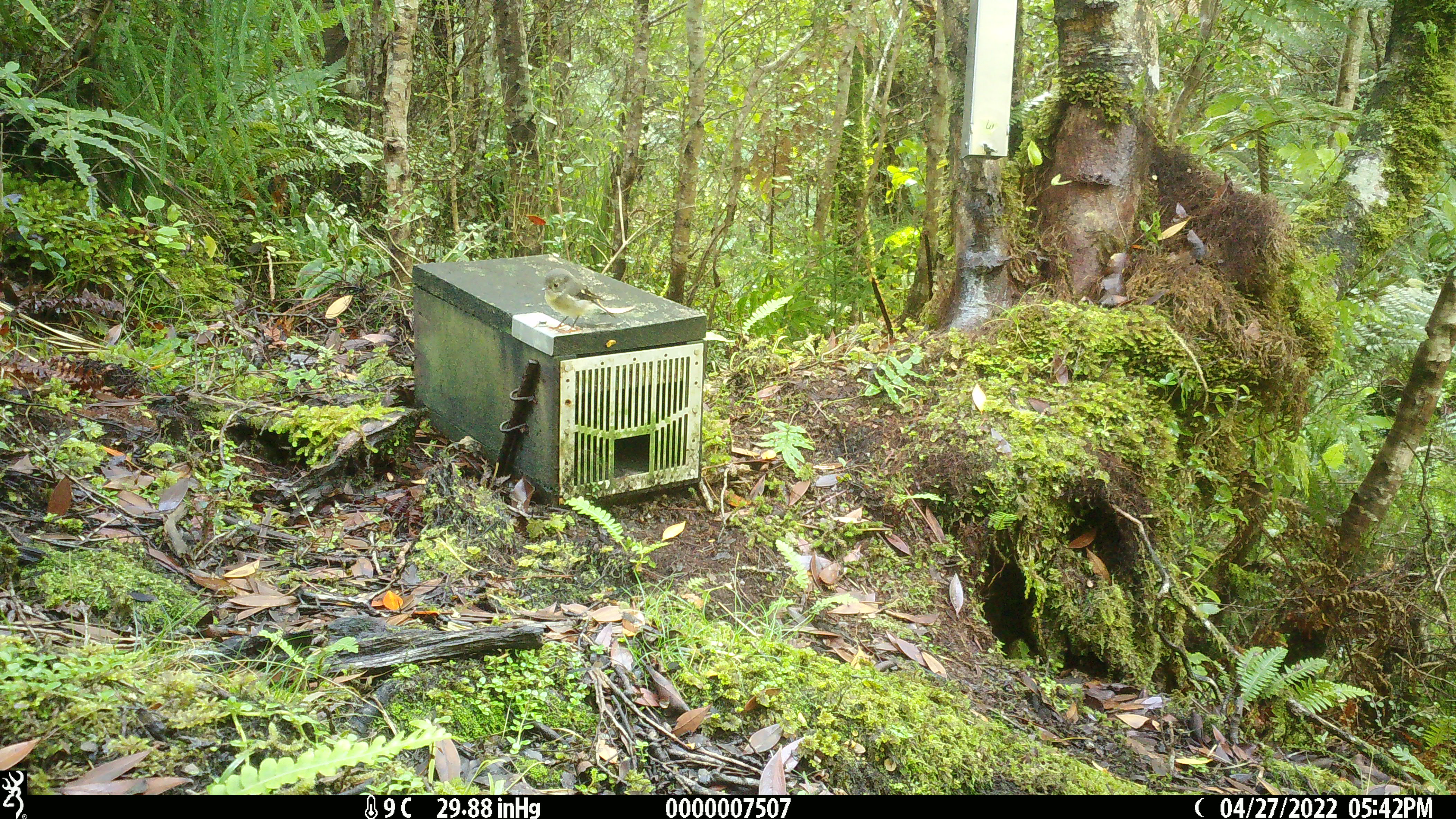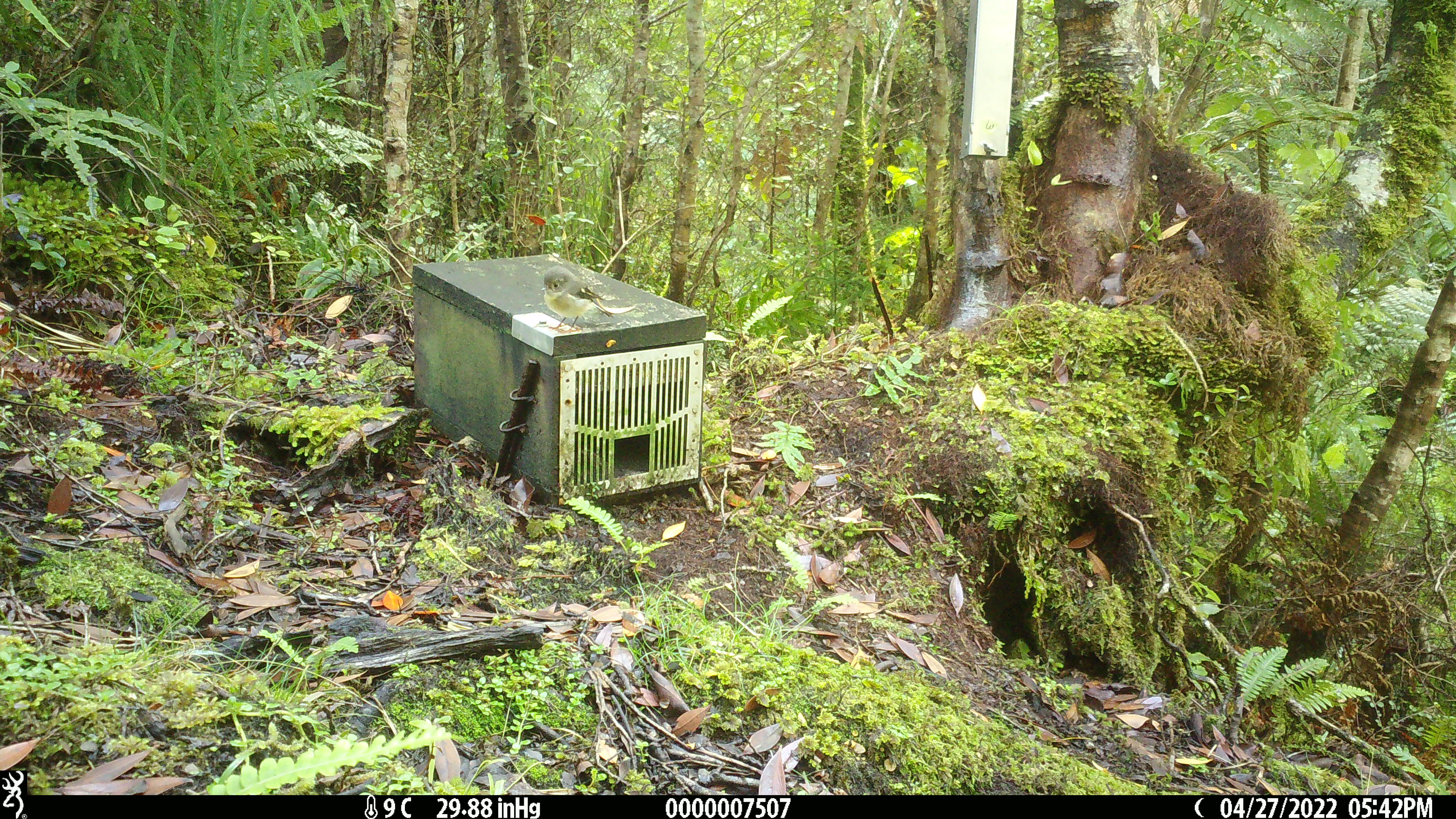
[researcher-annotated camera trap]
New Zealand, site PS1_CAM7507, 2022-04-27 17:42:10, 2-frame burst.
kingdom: Animalia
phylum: Chordata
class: Aves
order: Passeriformes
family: Petroicidae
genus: Petroica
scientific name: Petroica macrocephala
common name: tomtit